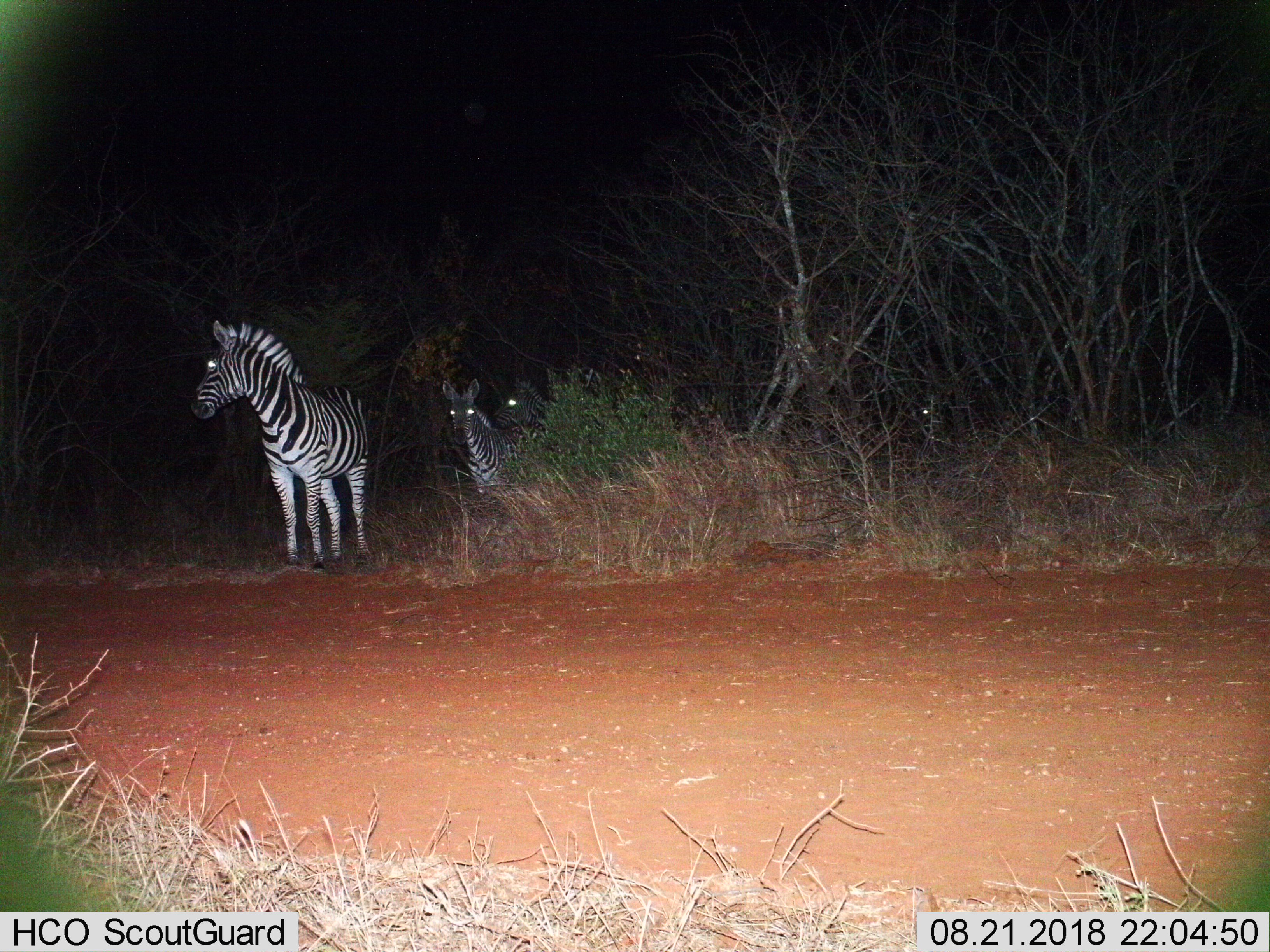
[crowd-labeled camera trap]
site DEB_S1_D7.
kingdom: Animalia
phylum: Chordata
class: Mammalia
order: Perissodactyla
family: Equidae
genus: Equus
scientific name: Equus quagga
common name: plains zebra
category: zebraplains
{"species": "zebraplains (plains zebra) (Equus quagga)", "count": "4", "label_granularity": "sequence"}